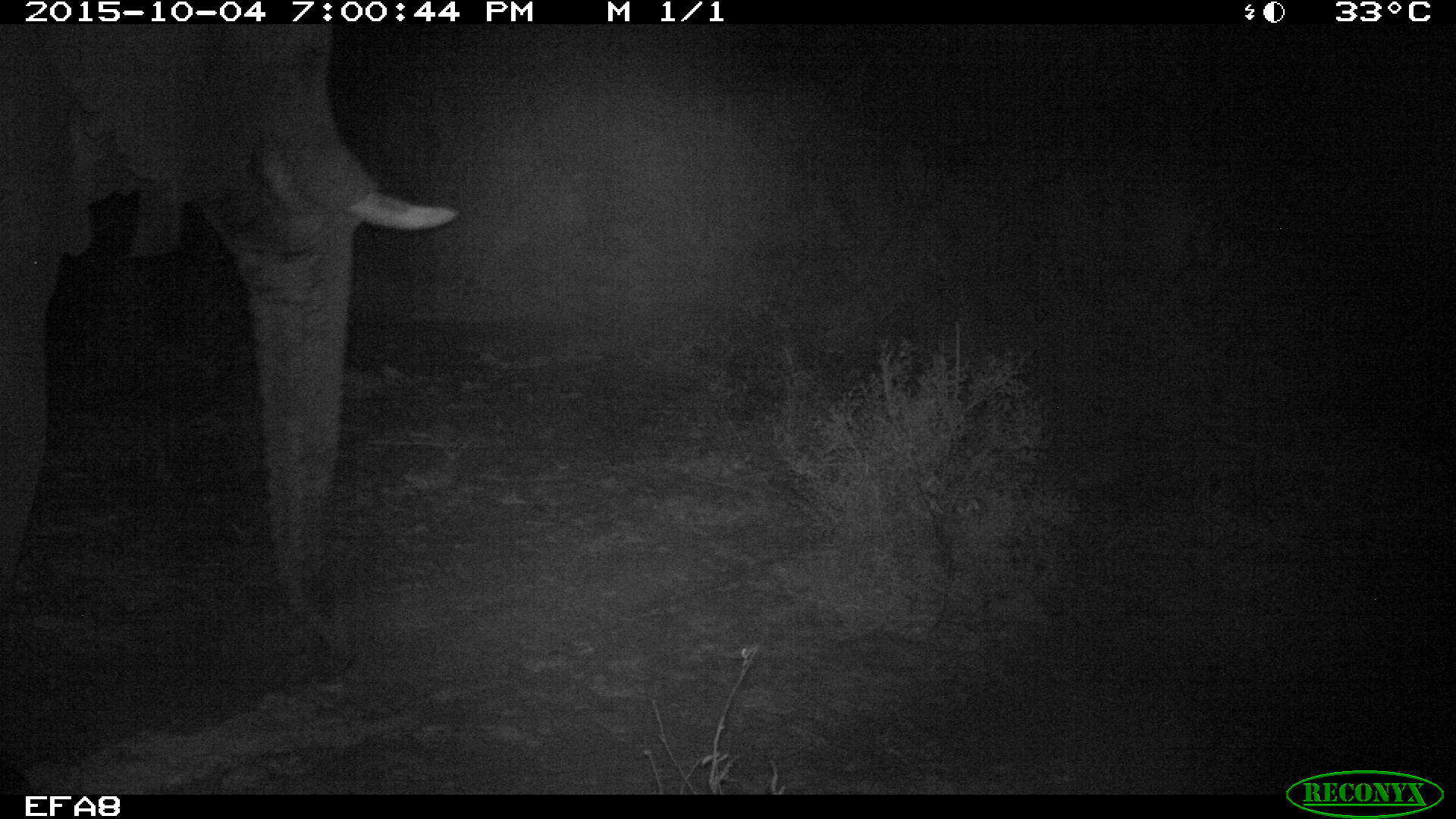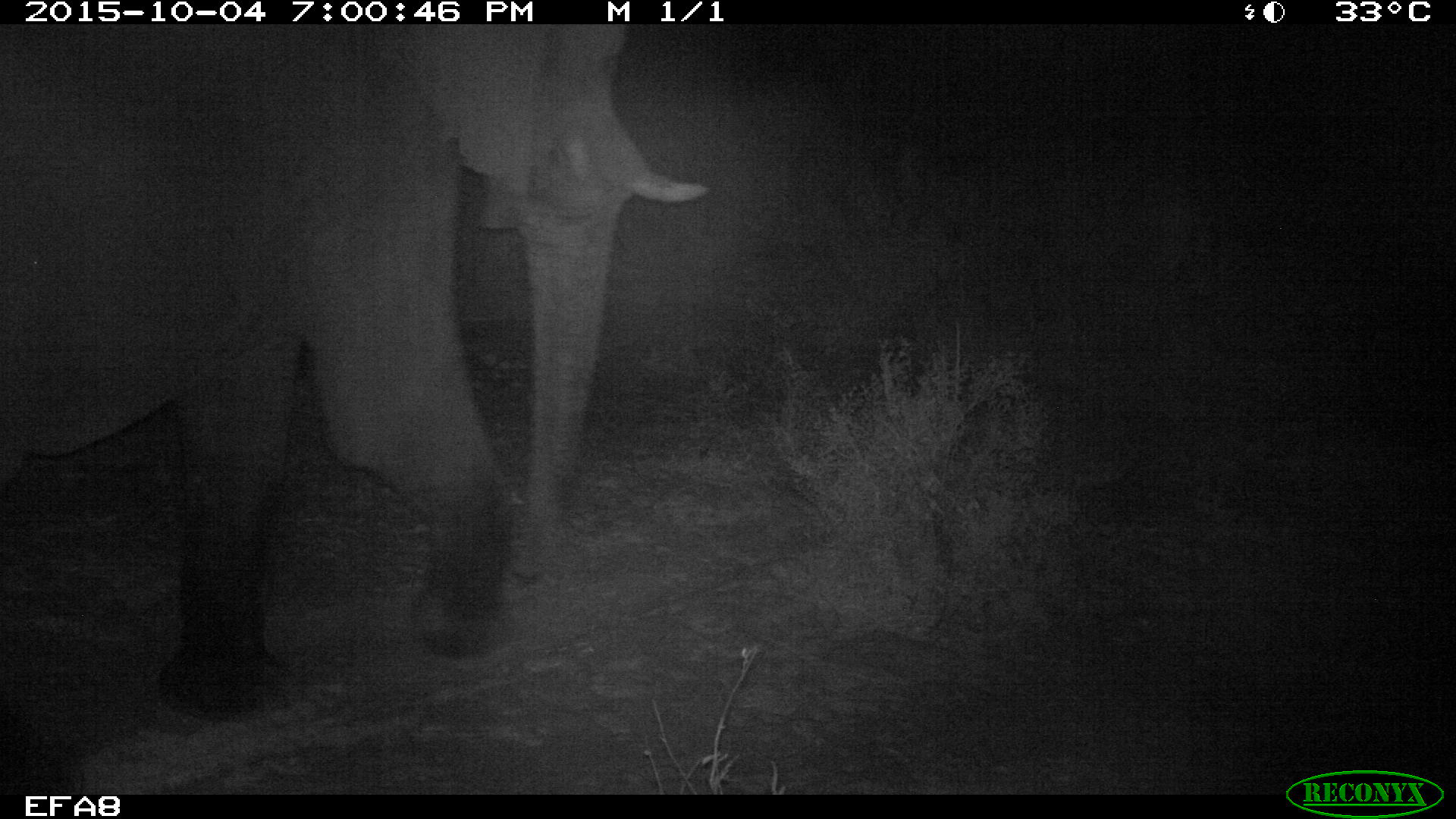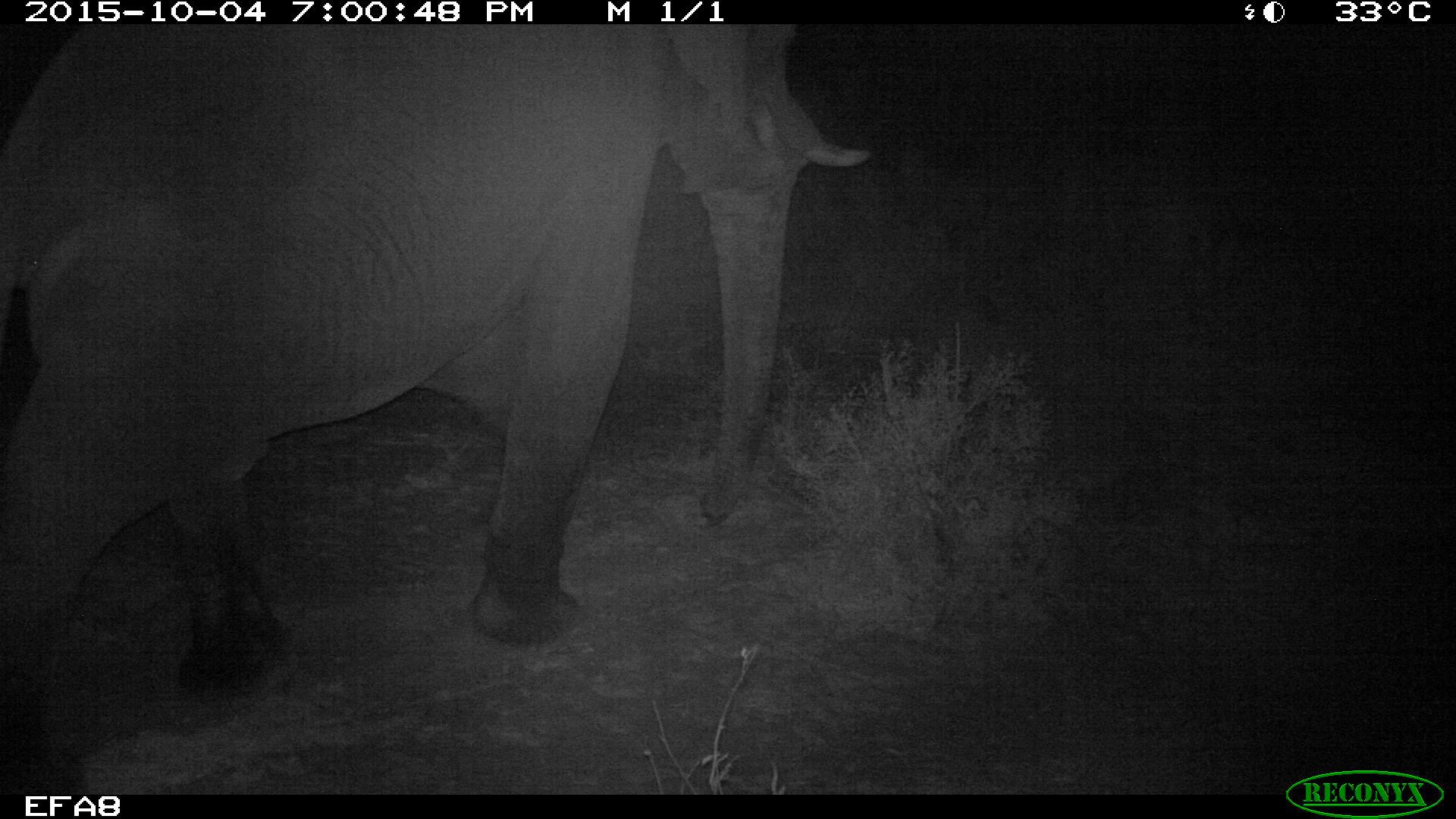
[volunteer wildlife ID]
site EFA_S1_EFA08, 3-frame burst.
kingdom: Animalia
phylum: Chordata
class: Mammalia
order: Proboscidea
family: Elephantidae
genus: Loxodonta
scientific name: Loxodonta africana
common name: african bush elephant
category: elephant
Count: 1.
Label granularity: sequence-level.